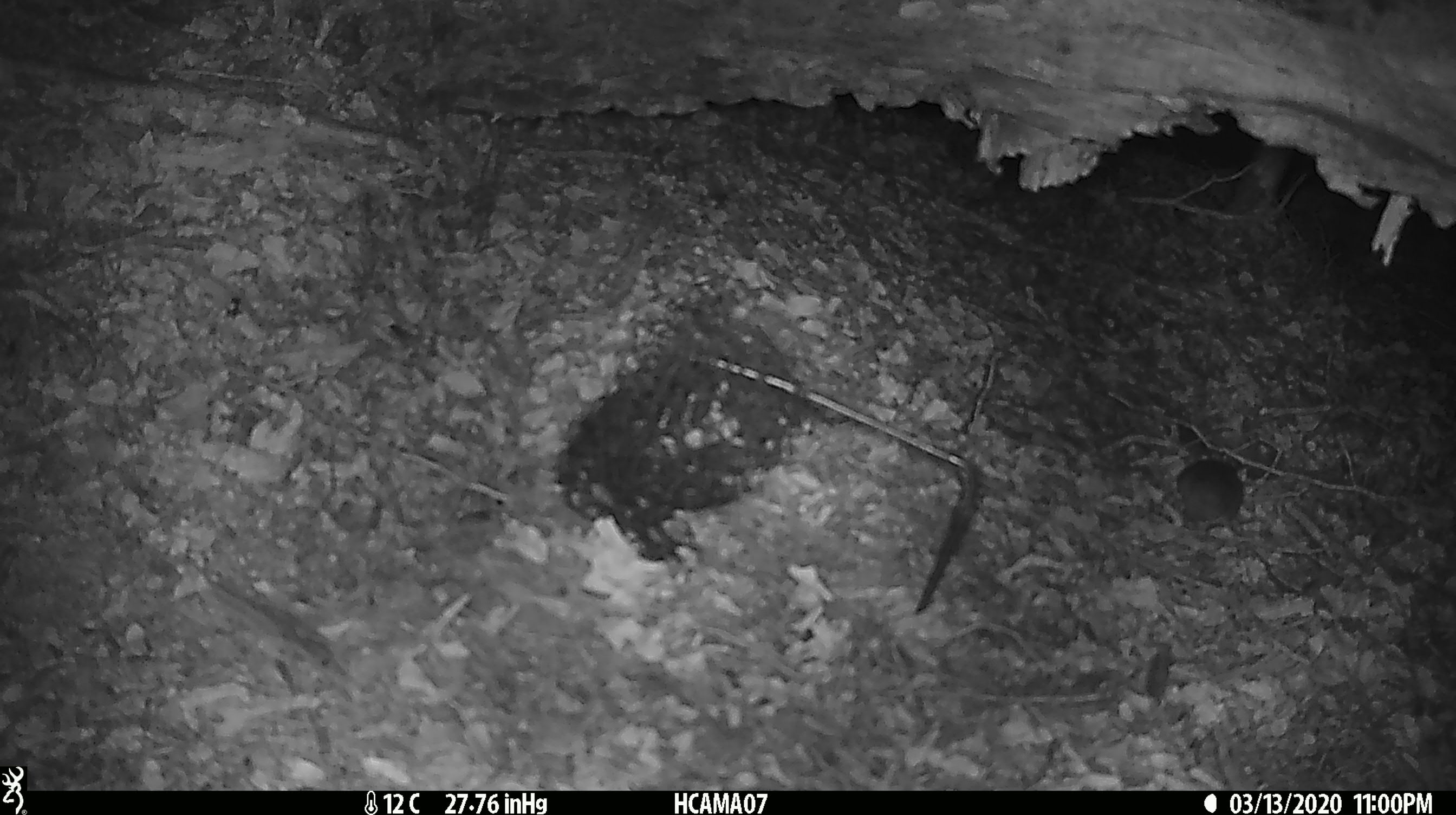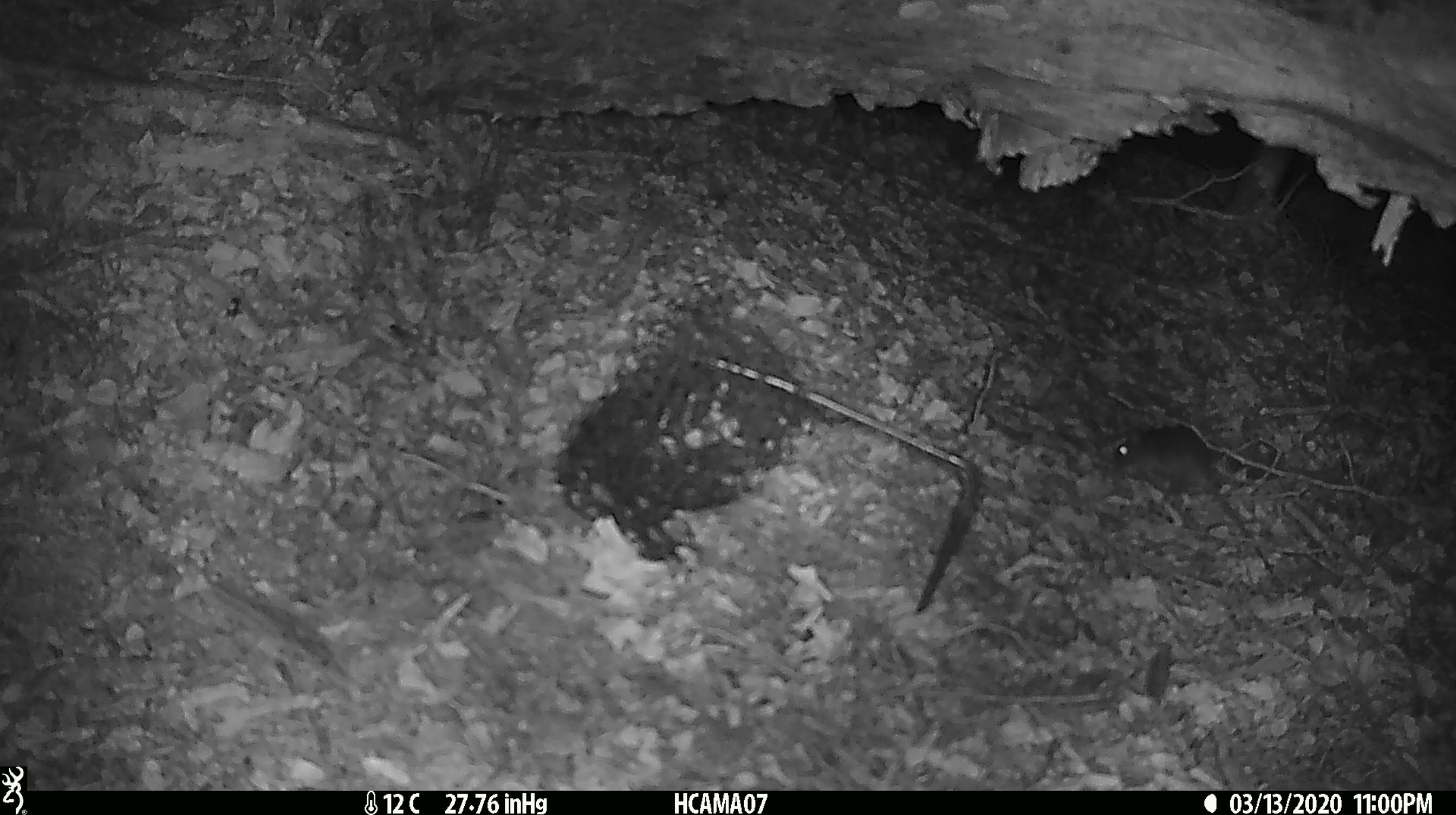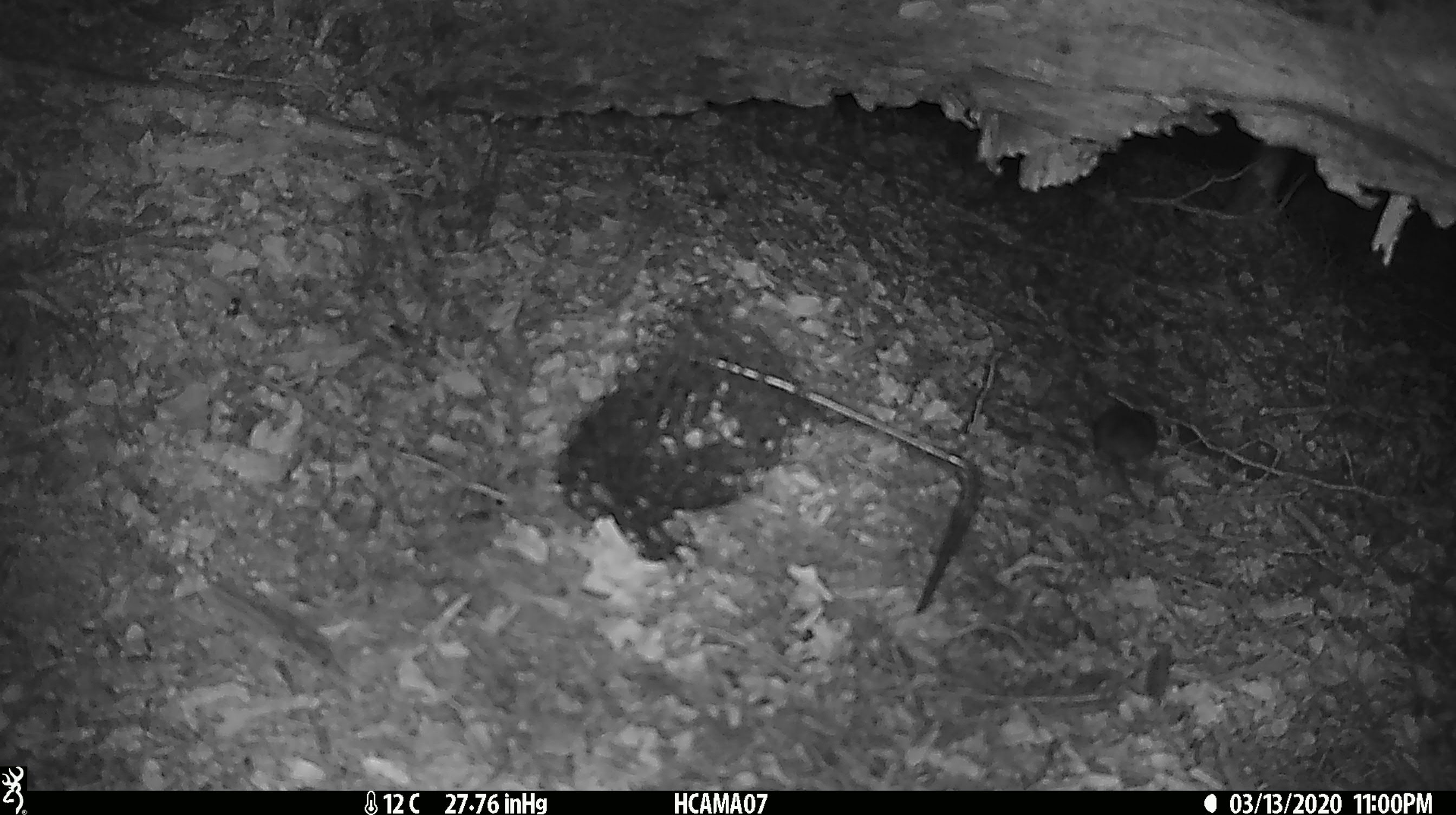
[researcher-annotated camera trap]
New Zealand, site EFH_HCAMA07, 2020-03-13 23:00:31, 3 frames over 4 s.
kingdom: Animalia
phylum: Chordata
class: Mammalia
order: Rodentia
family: Muridae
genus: Mus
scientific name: Mus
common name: mouse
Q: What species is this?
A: Mouse (Mus).